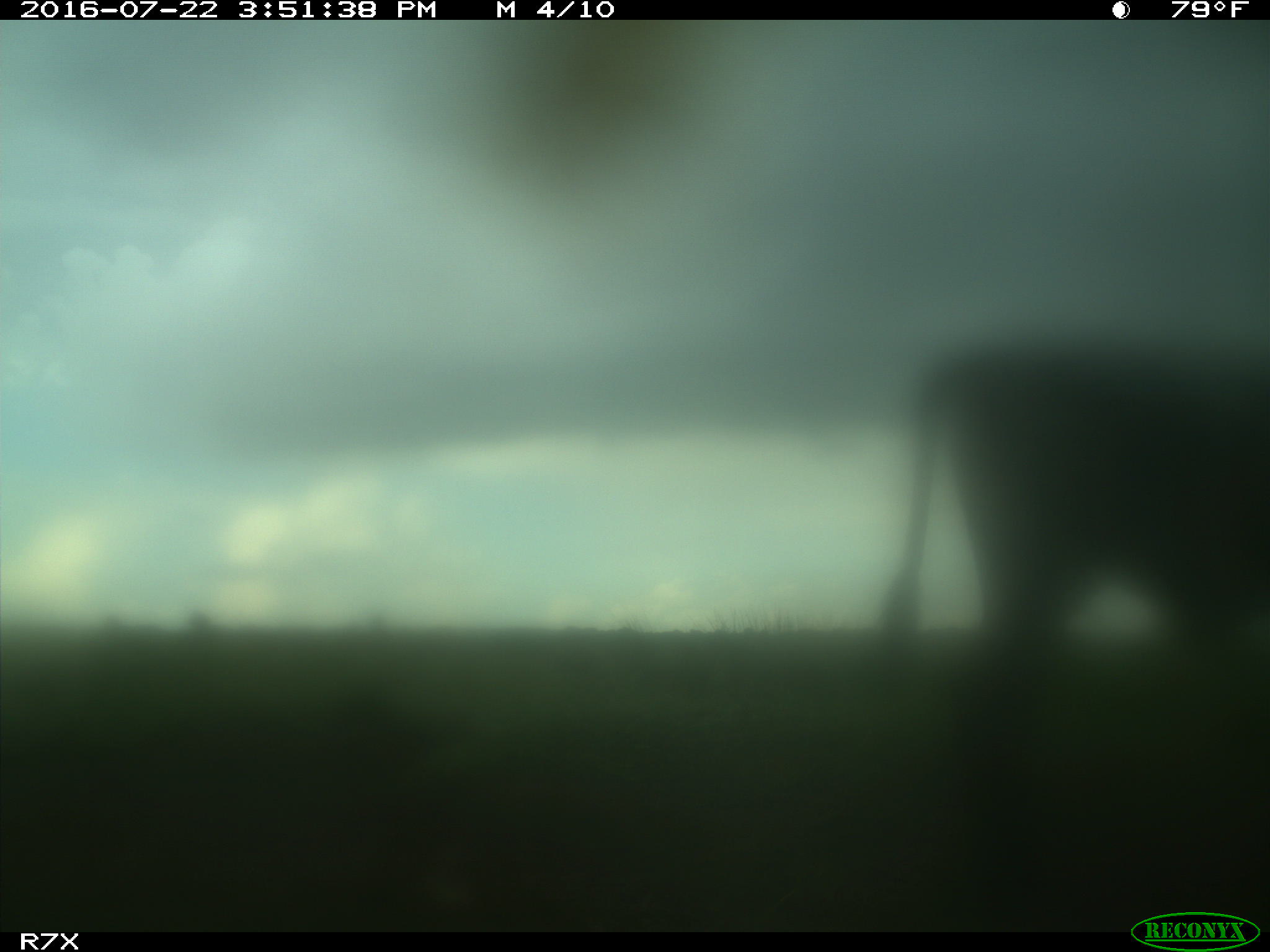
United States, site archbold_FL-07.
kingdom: Animalia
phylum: Chordata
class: Mammalia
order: Artiodactyla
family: Bovidae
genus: Bos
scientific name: Bos taurus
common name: domestic cow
Bos taurus (domestic cow).